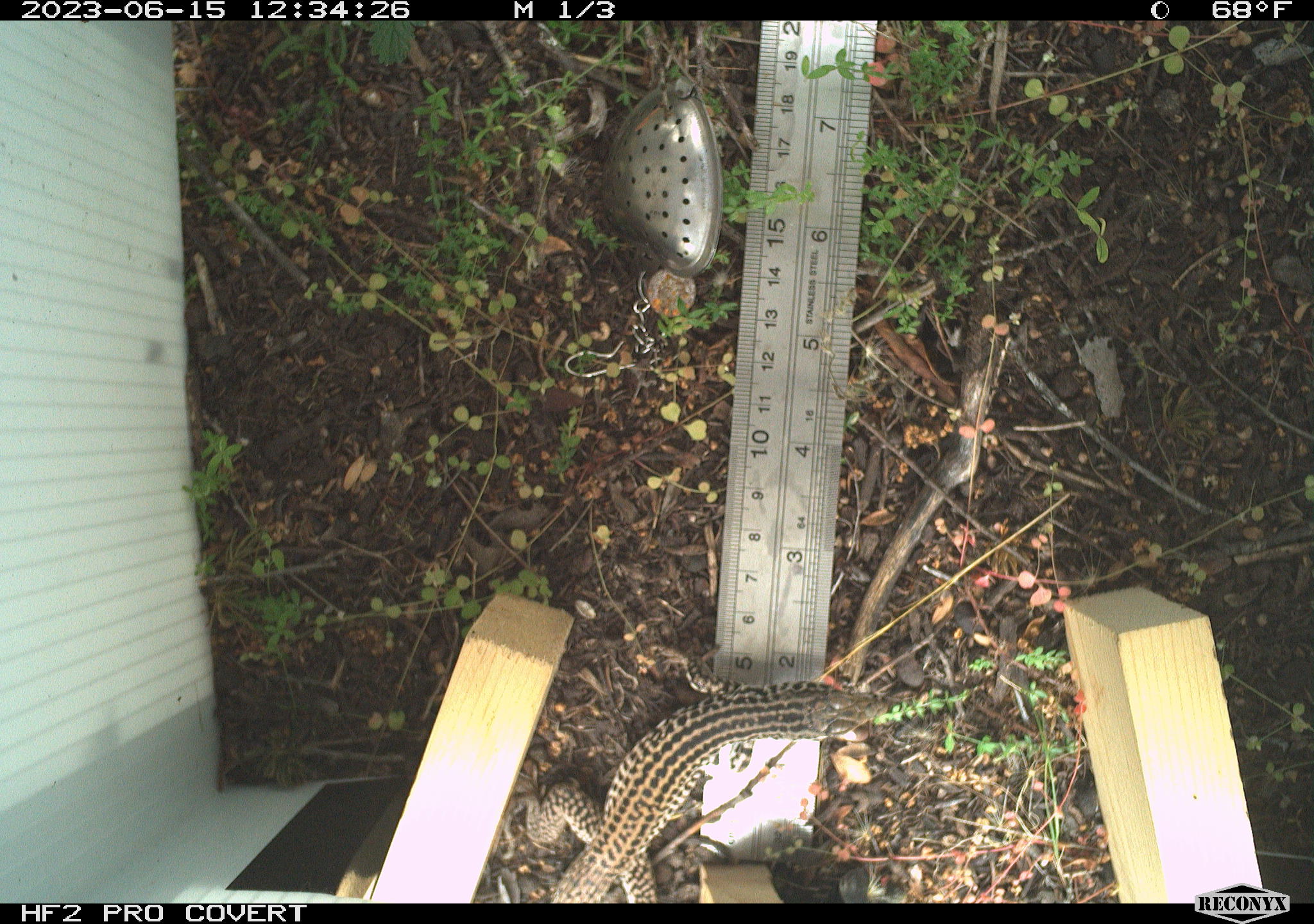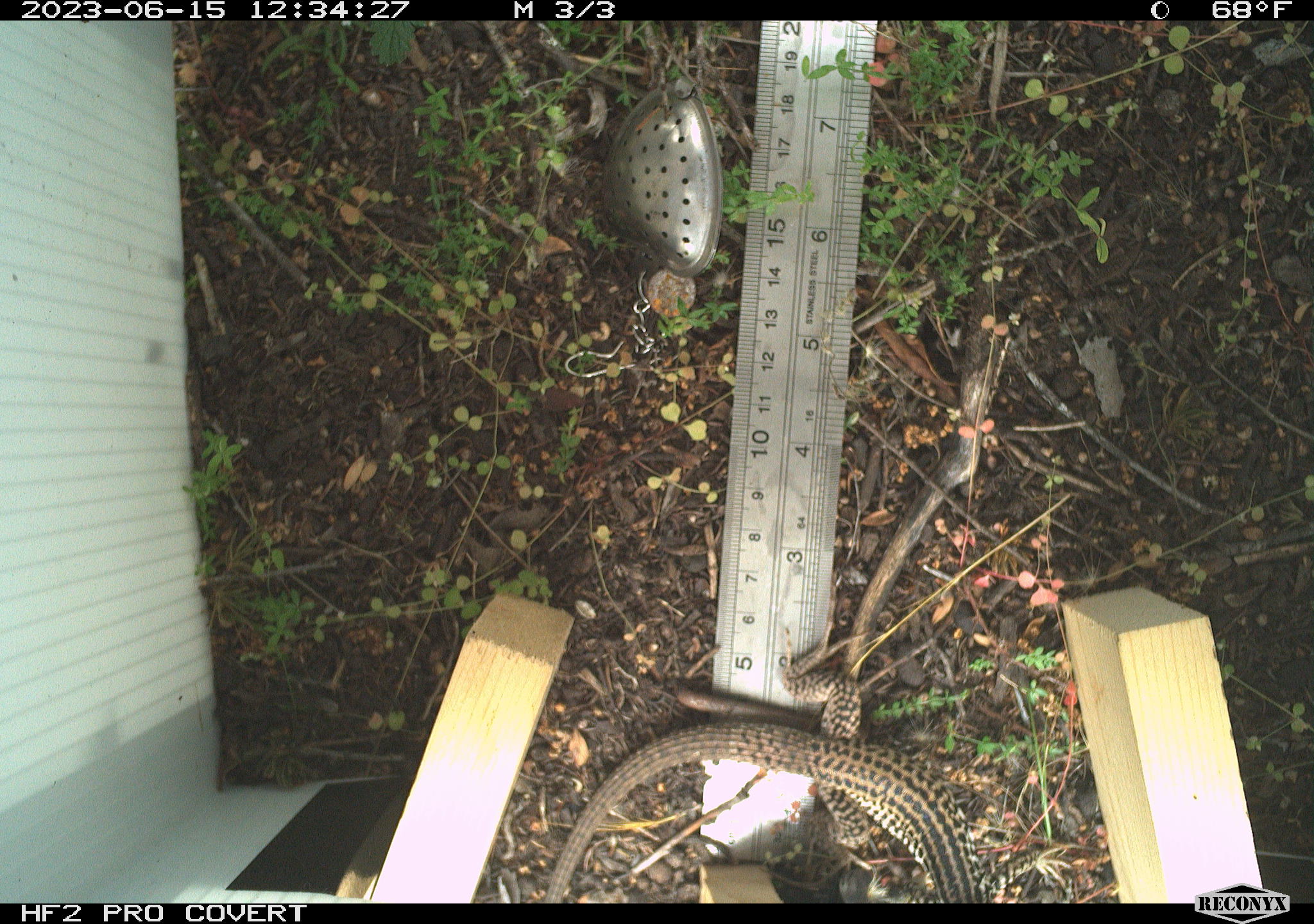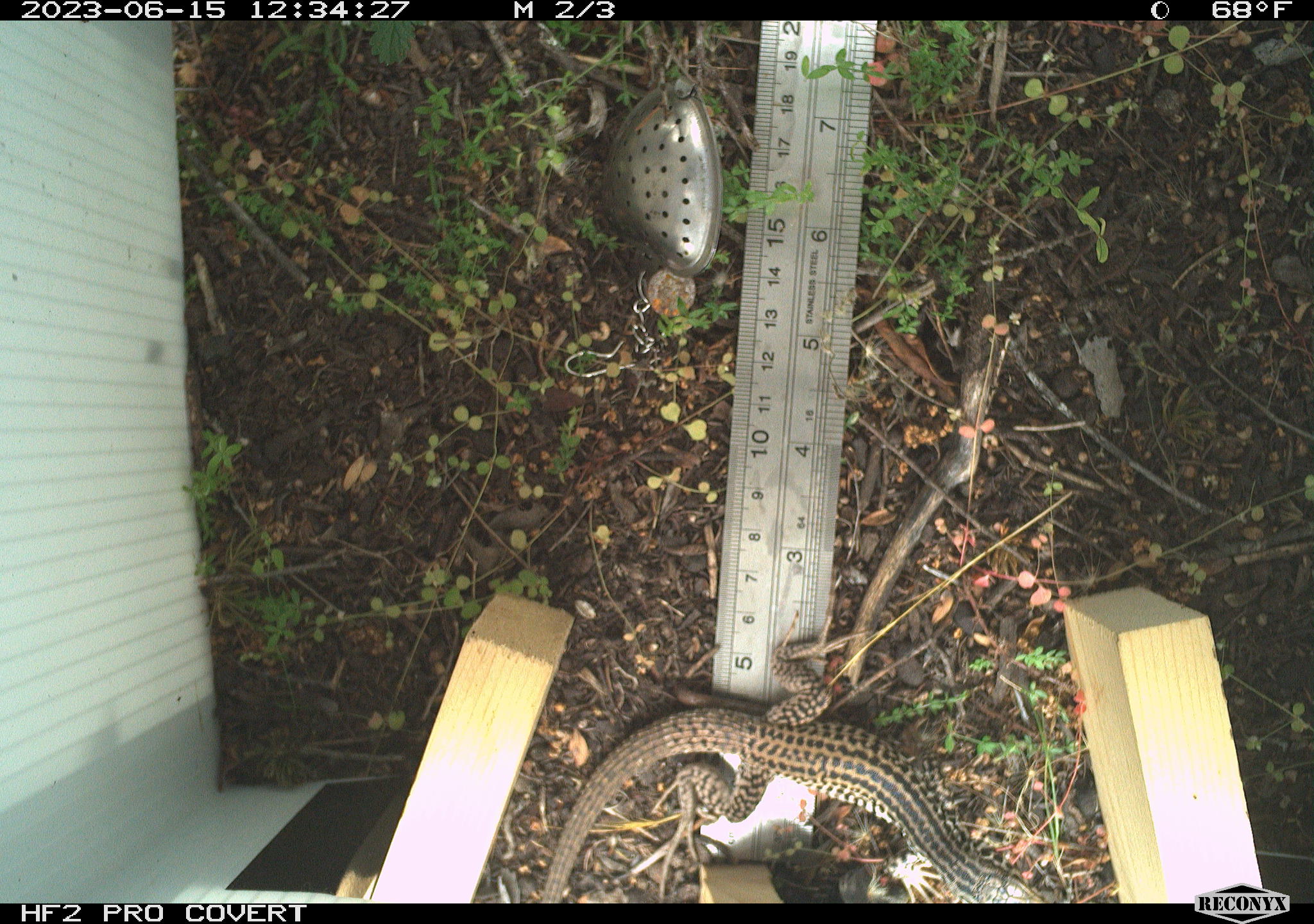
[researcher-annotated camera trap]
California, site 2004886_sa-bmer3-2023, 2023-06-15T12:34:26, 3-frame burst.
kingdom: Animalia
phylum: Chordata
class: Reptilia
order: Squamata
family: Teiidae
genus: Aspidoscelis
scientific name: Aspidoscelis tigris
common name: western whiptail